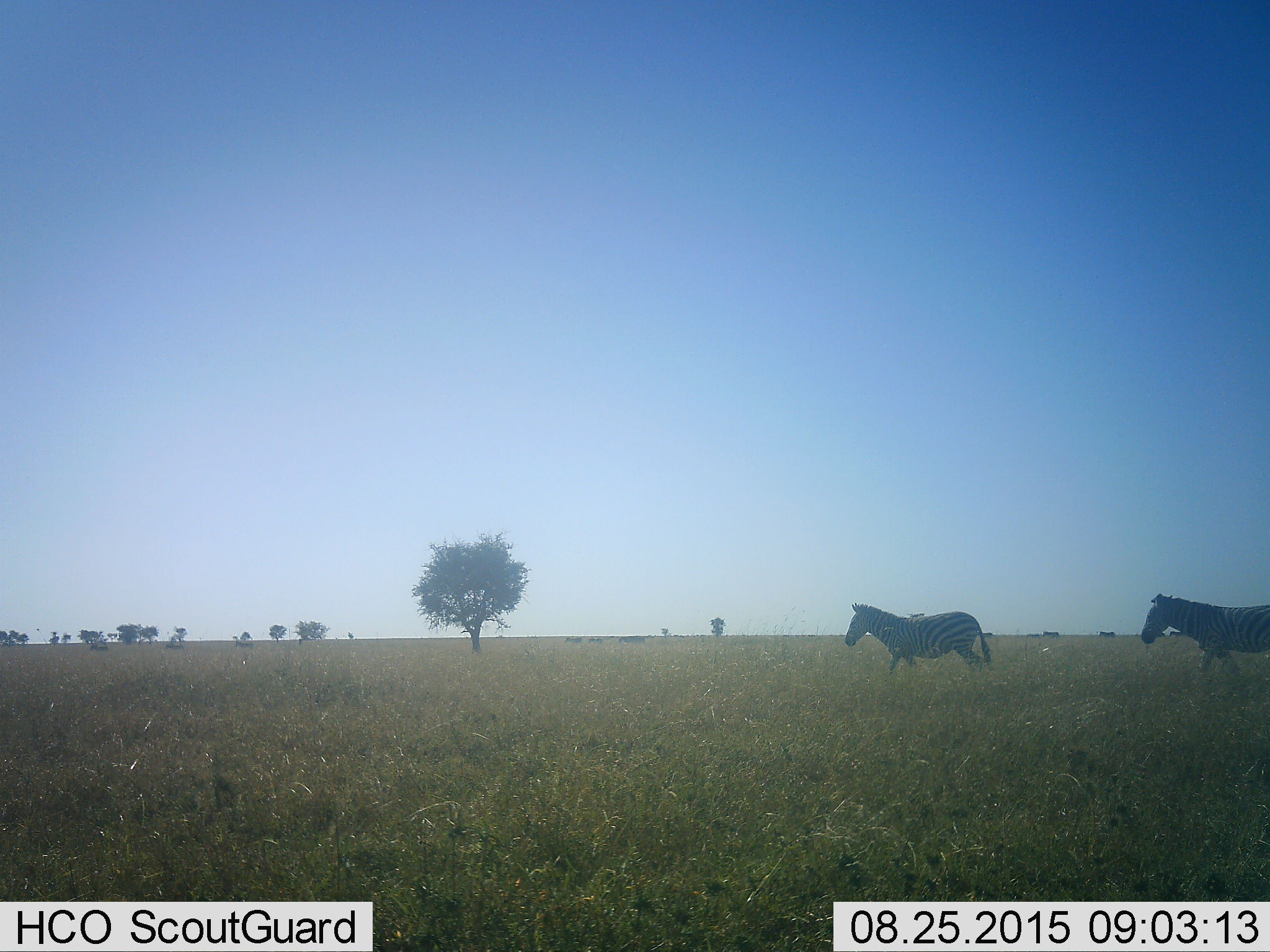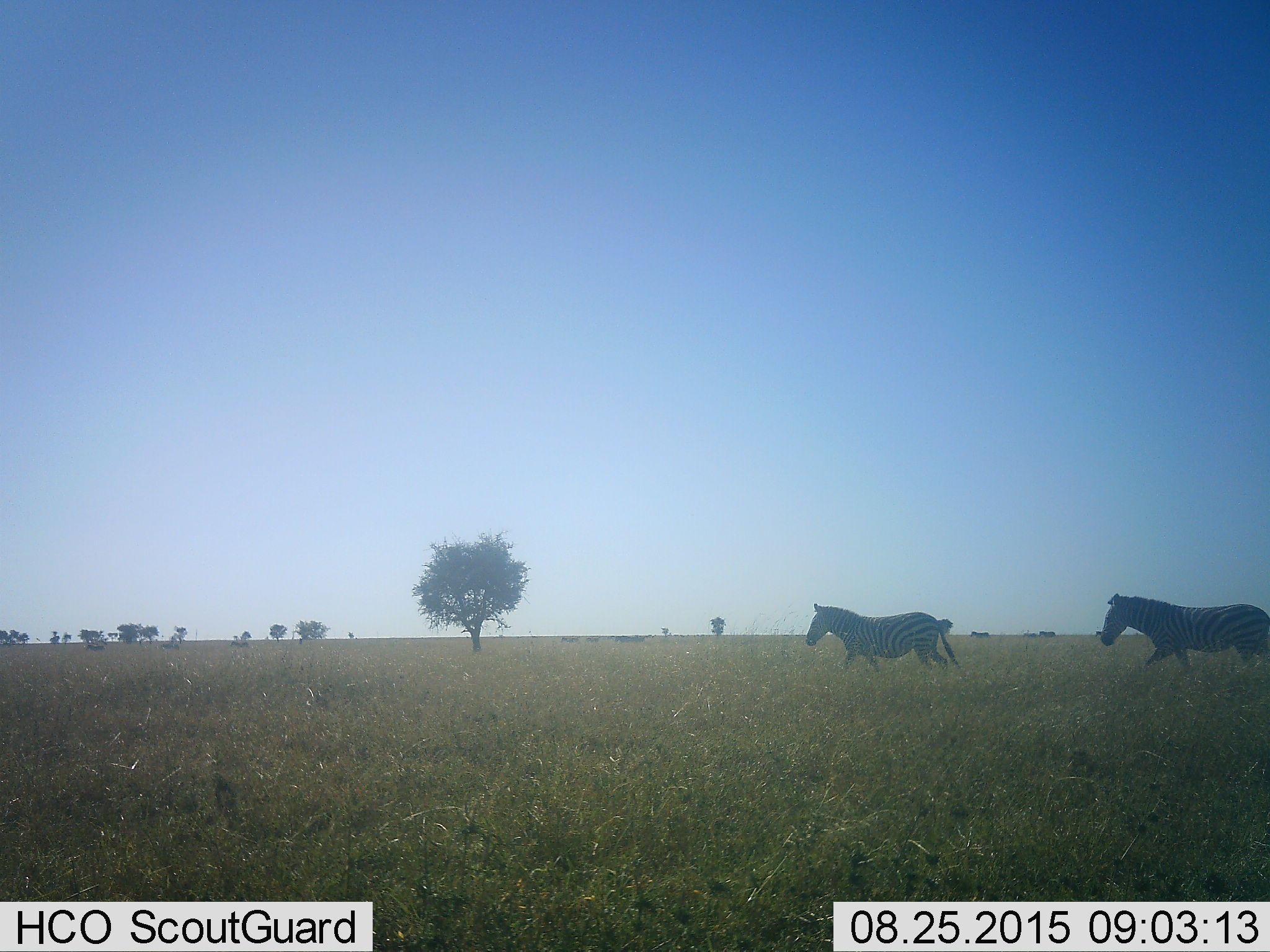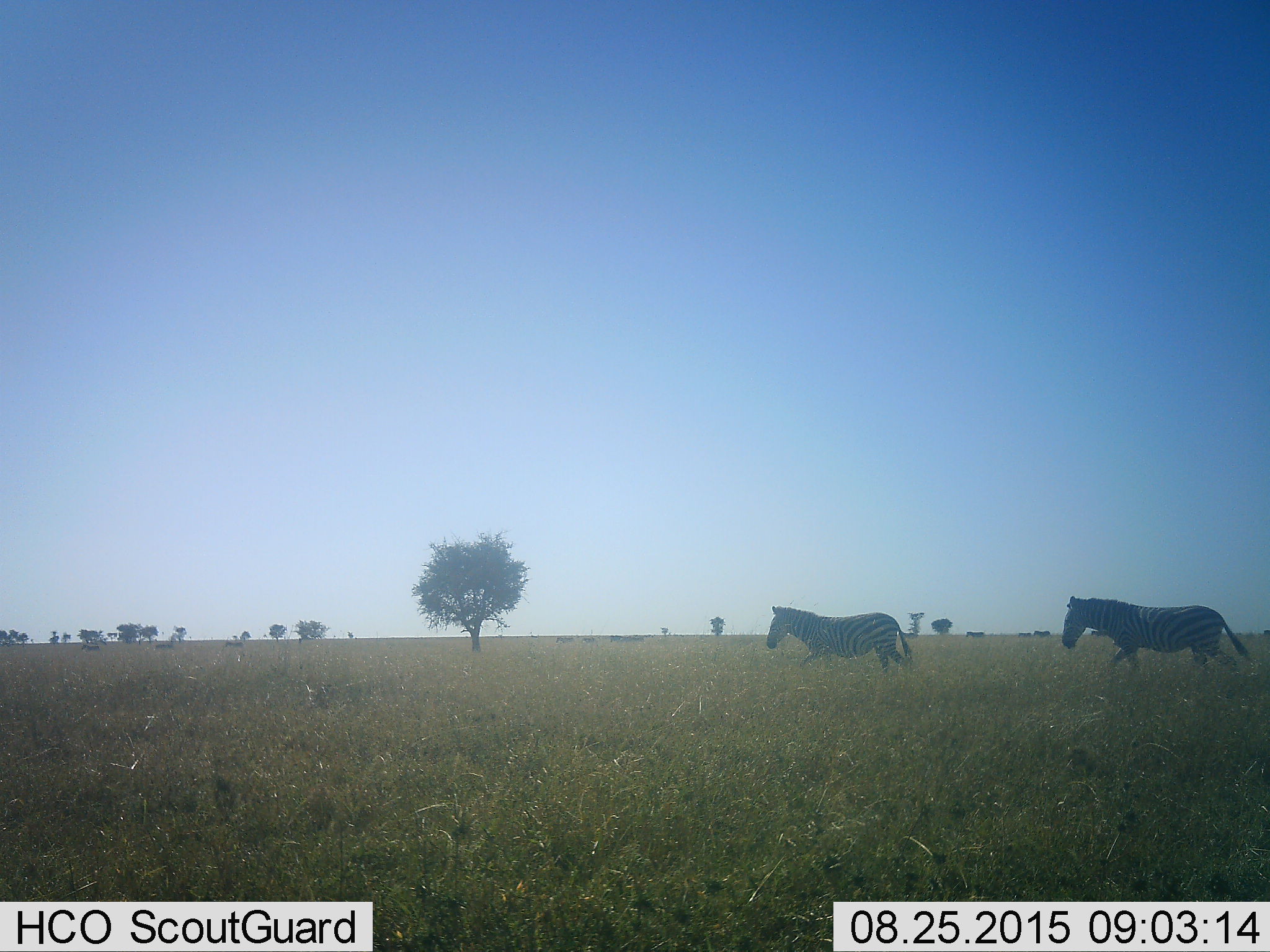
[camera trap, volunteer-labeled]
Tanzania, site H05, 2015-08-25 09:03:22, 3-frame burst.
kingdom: Animalia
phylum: Chordata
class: Mammalia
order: Perissodactyla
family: Equidae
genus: Equus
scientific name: Equus quagga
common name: plains zebra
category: zebra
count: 2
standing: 22%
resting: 0%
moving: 89%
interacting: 0%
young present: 0%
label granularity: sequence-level